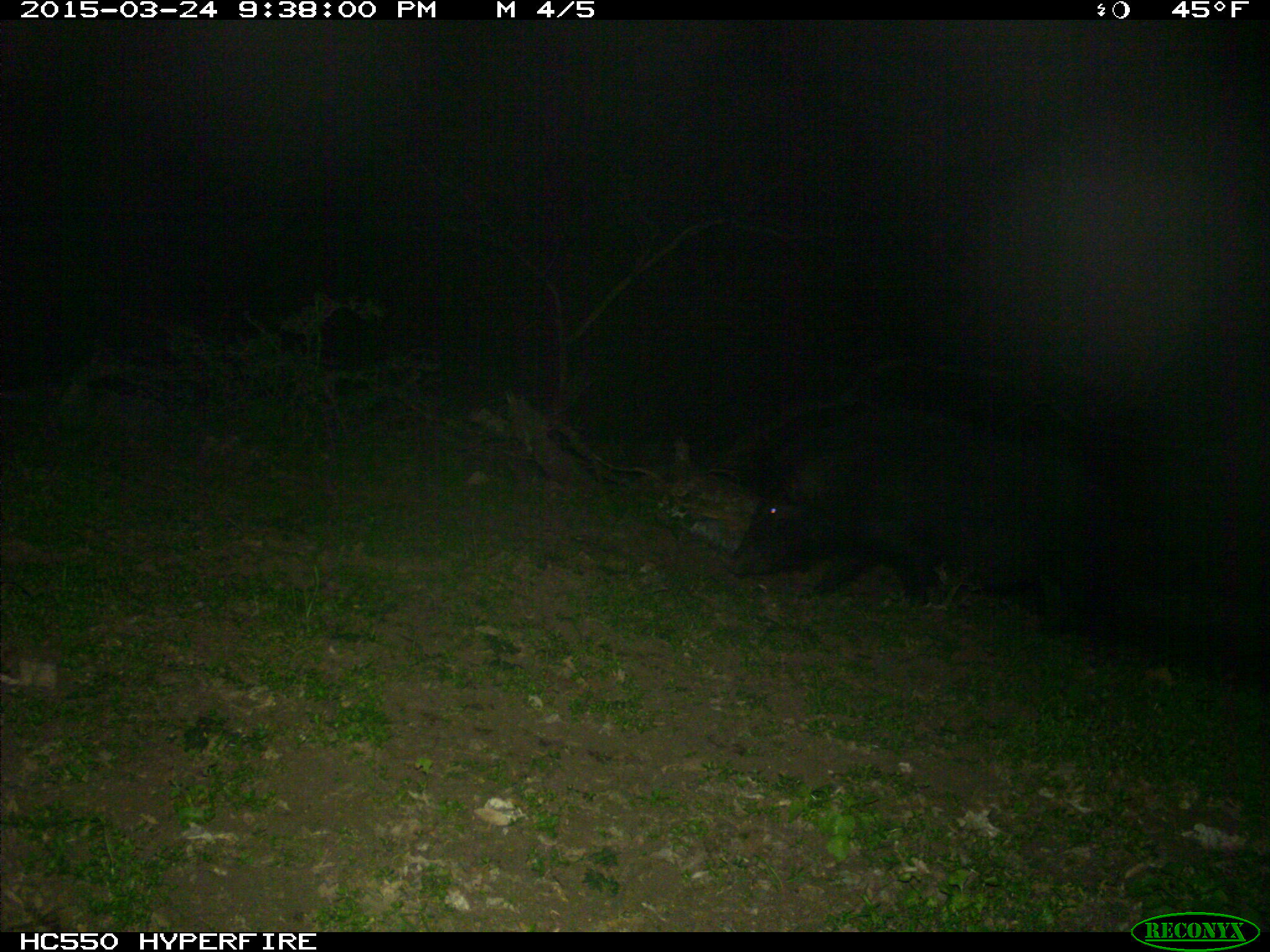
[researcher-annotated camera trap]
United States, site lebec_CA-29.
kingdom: Animalia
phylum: Chordata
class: Mammalia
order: Artiodactyla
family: Suidae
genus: Sus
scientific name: Sus scrofa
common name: wild boar